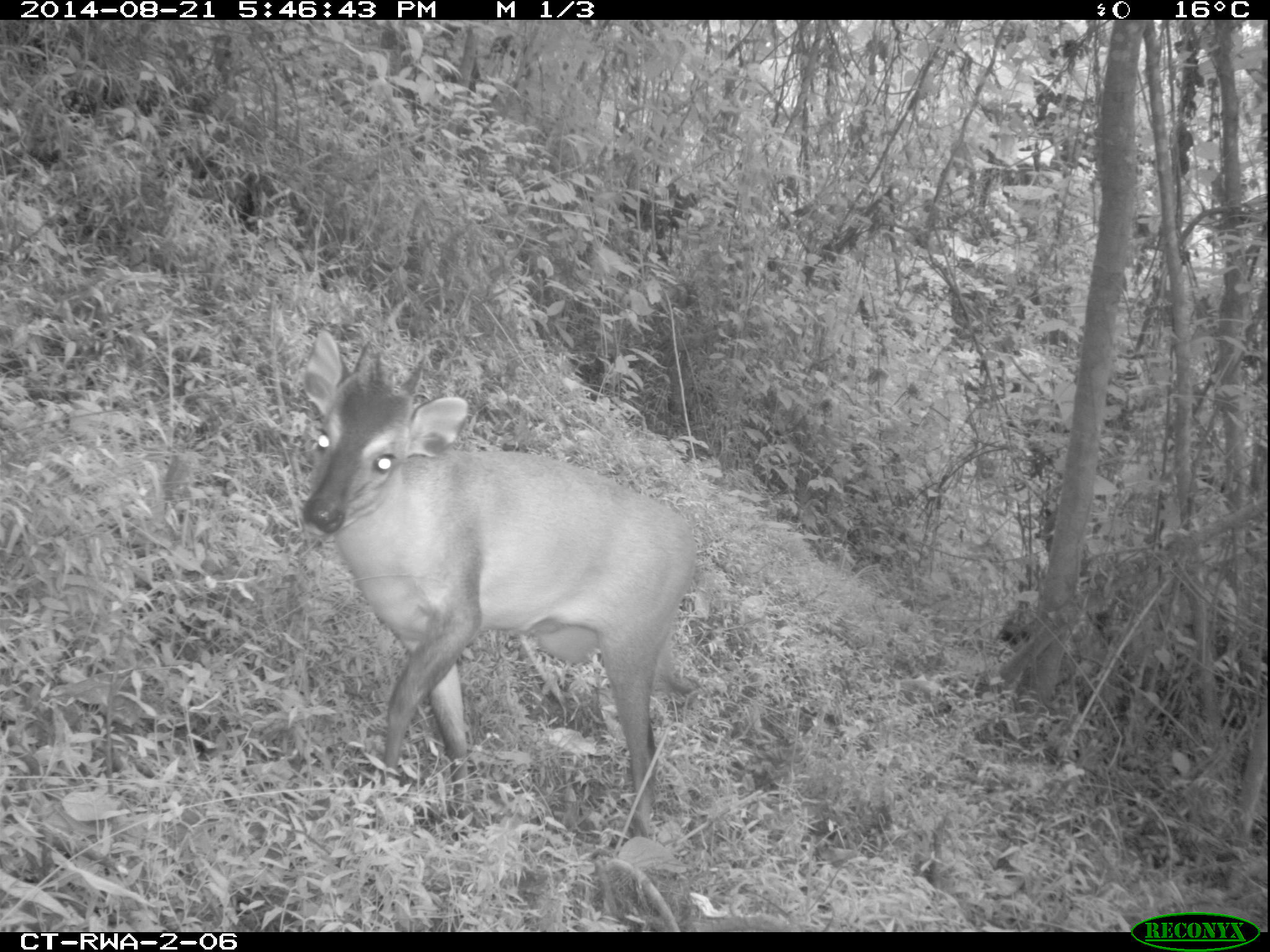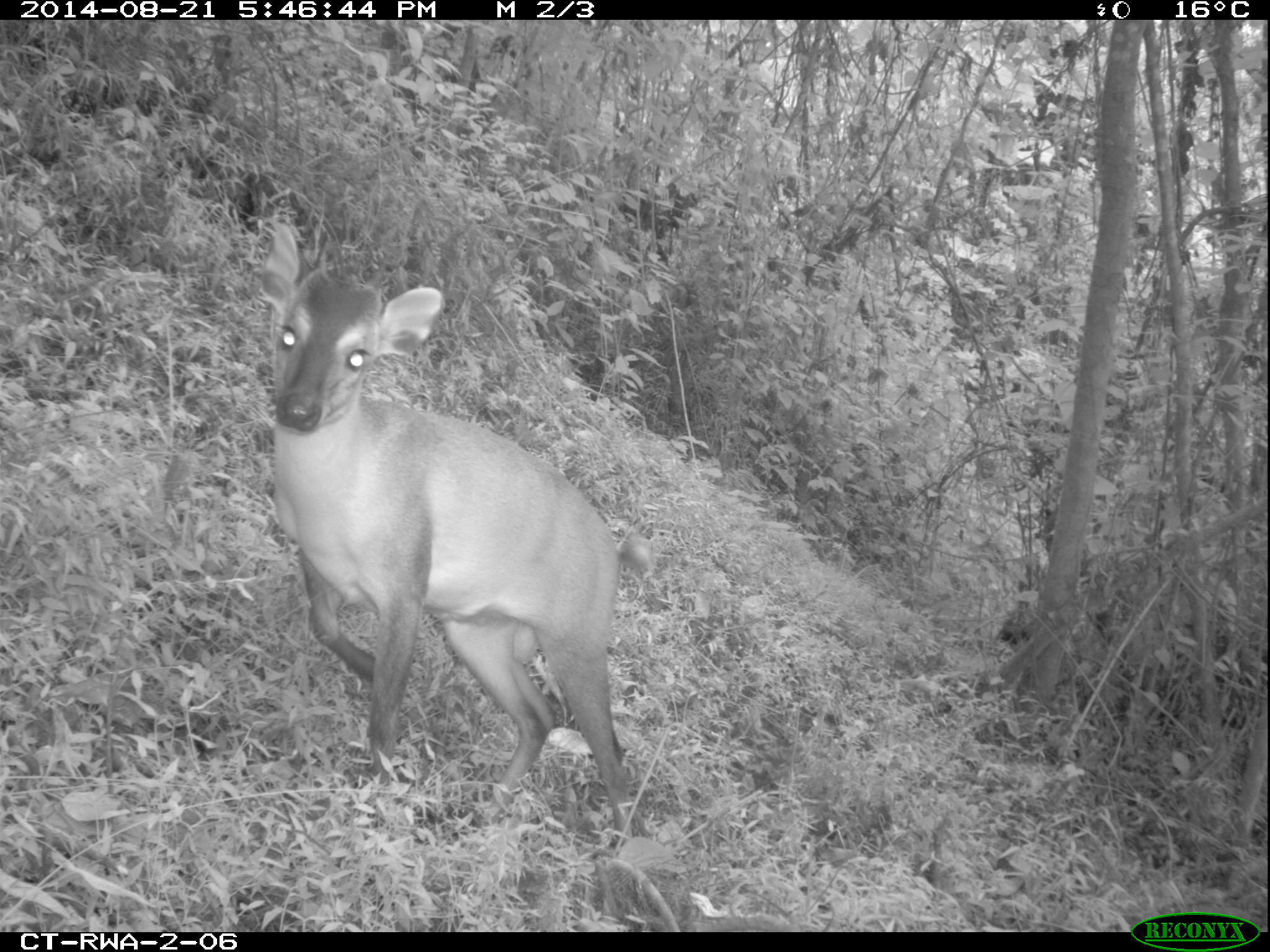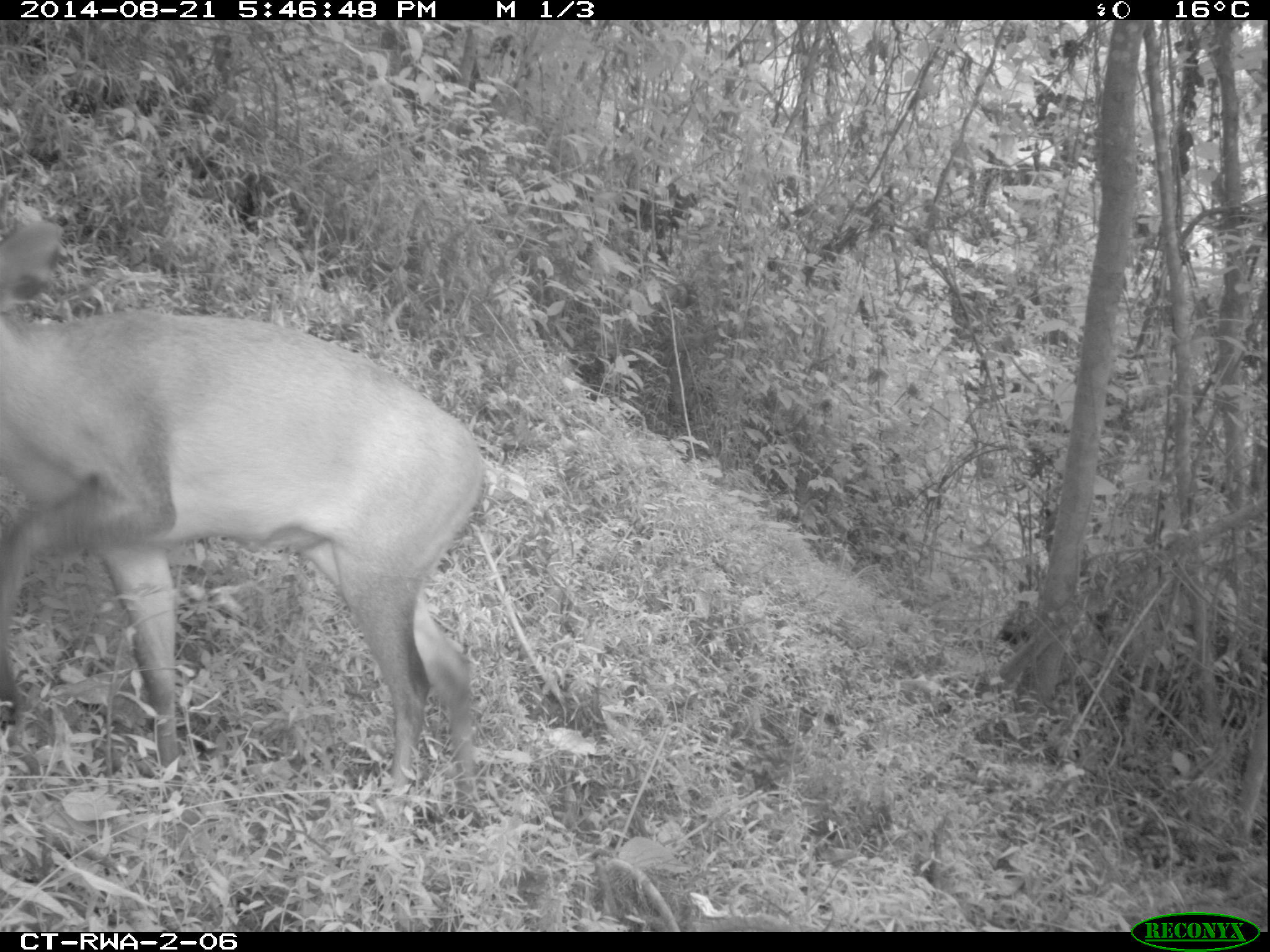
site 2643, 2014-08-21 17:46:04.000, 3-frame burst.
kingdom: Animalia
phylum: Chordata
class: Mammalia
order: Artiodactyla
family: Bovidae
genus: Cephalophus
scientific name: Cephalophus nigrifrons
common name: black-fronted duiker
Cephalophus nigrifrons (black-fronted duiker), count 1.